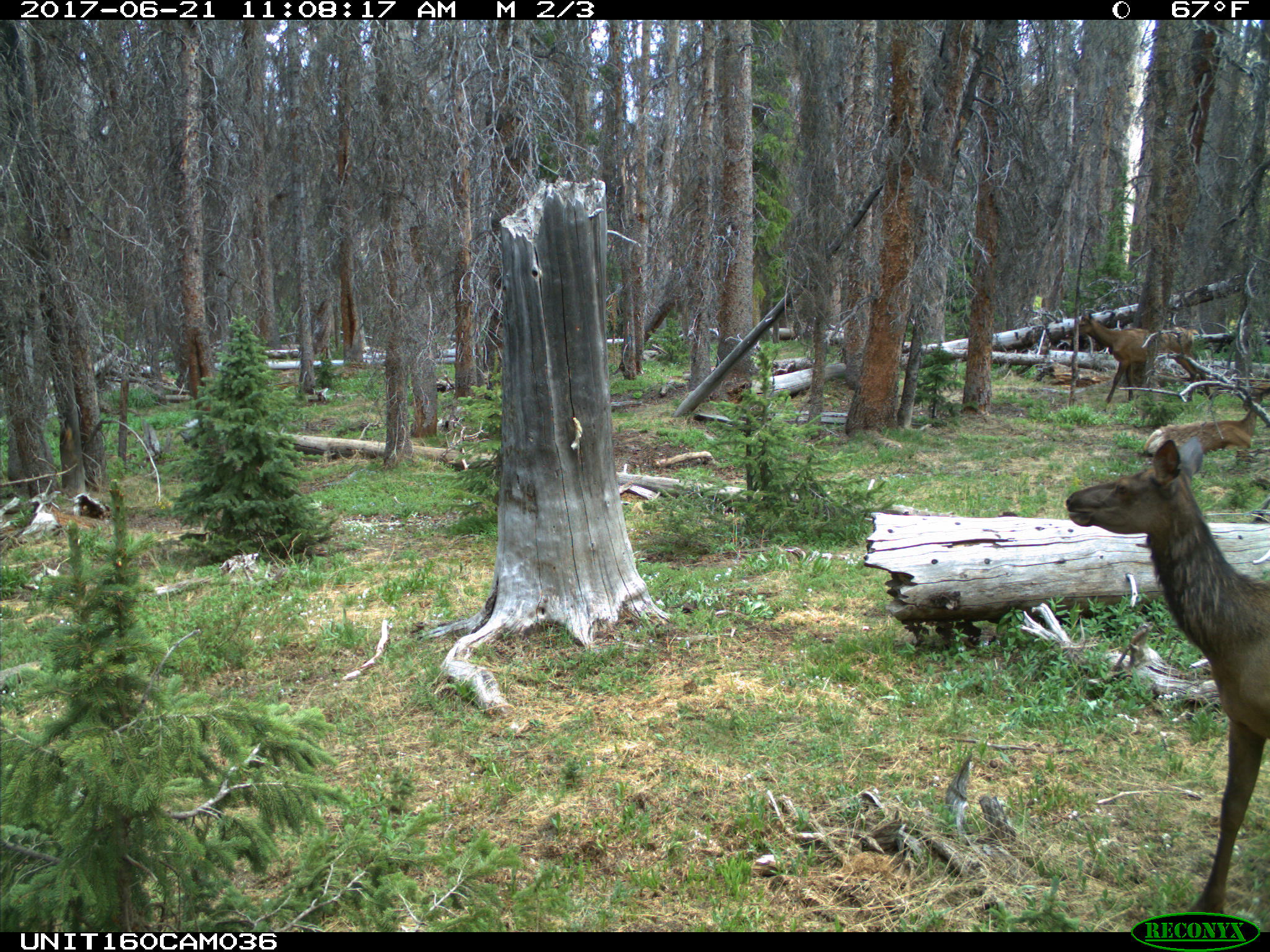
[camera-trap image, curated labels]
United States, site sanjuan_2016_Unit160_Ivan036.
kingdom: Animalia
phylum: Chordata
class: Mammalia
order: Artiodactyla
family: Cervidae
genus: Cervus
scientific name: Cervus elaphus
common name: red deer